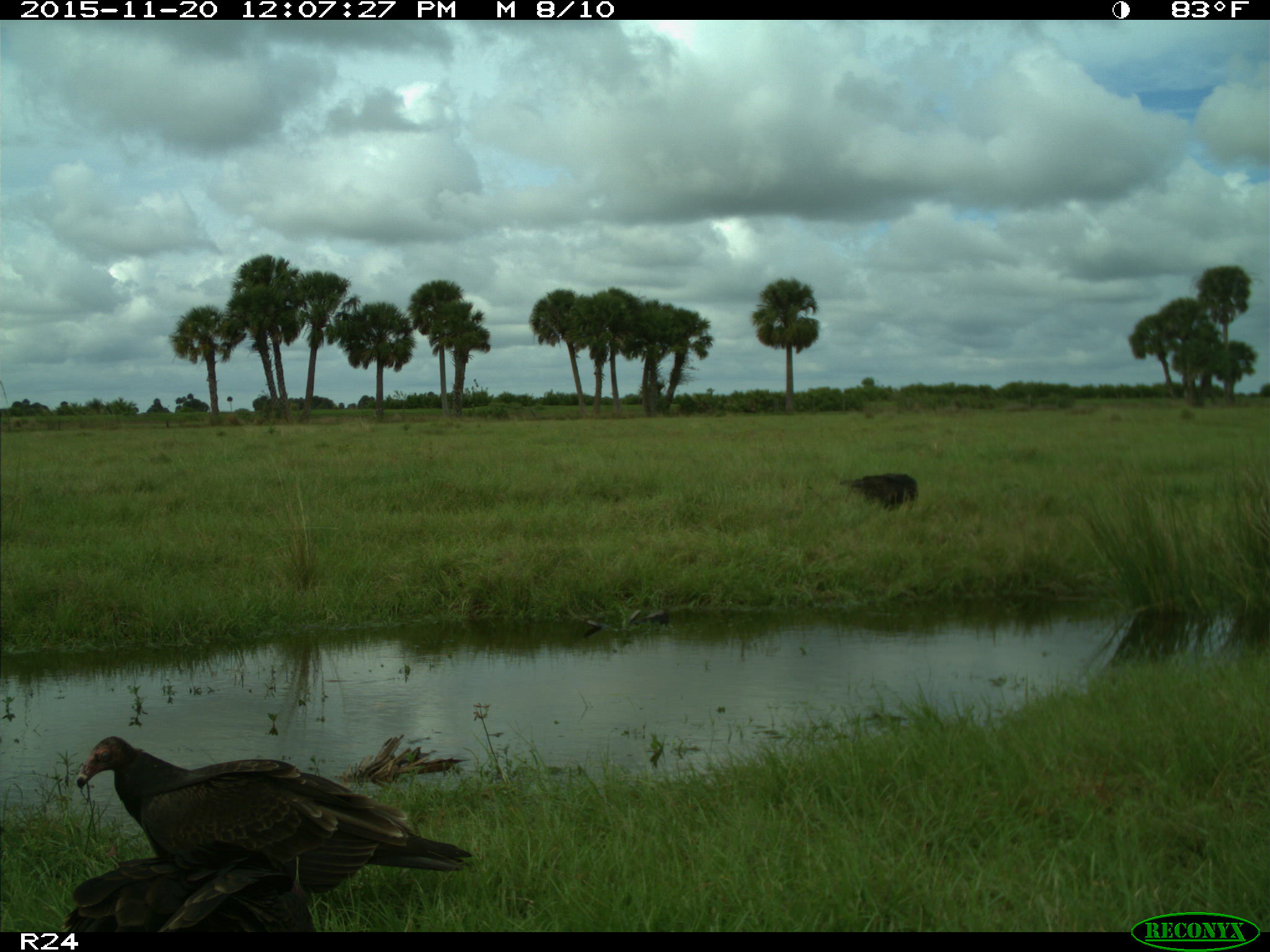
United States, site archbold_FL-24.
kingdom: Animalia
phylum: Chordata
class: Aves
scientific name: Aves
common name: birds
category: unidentified bird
Unidentified bird (birds) (Aves).